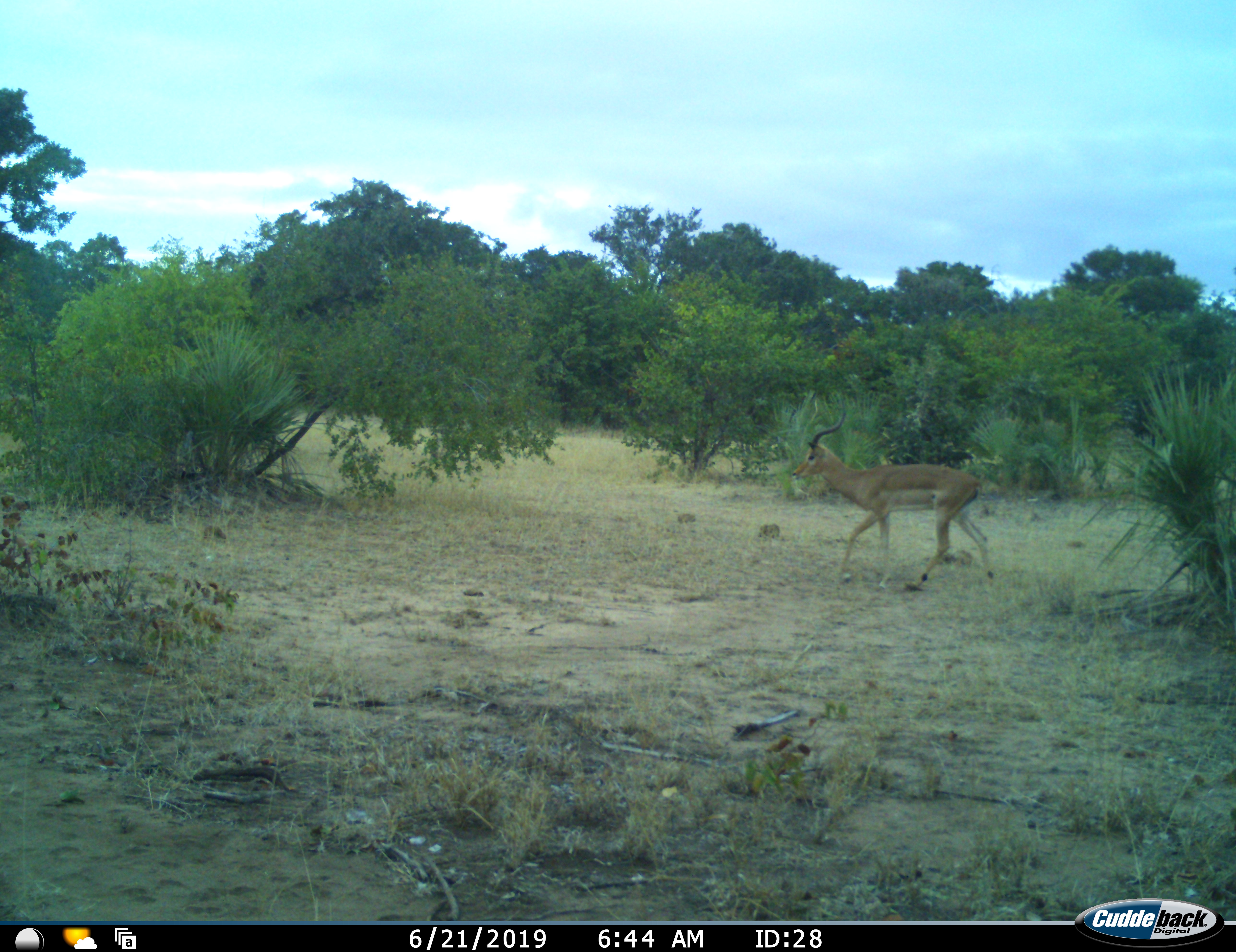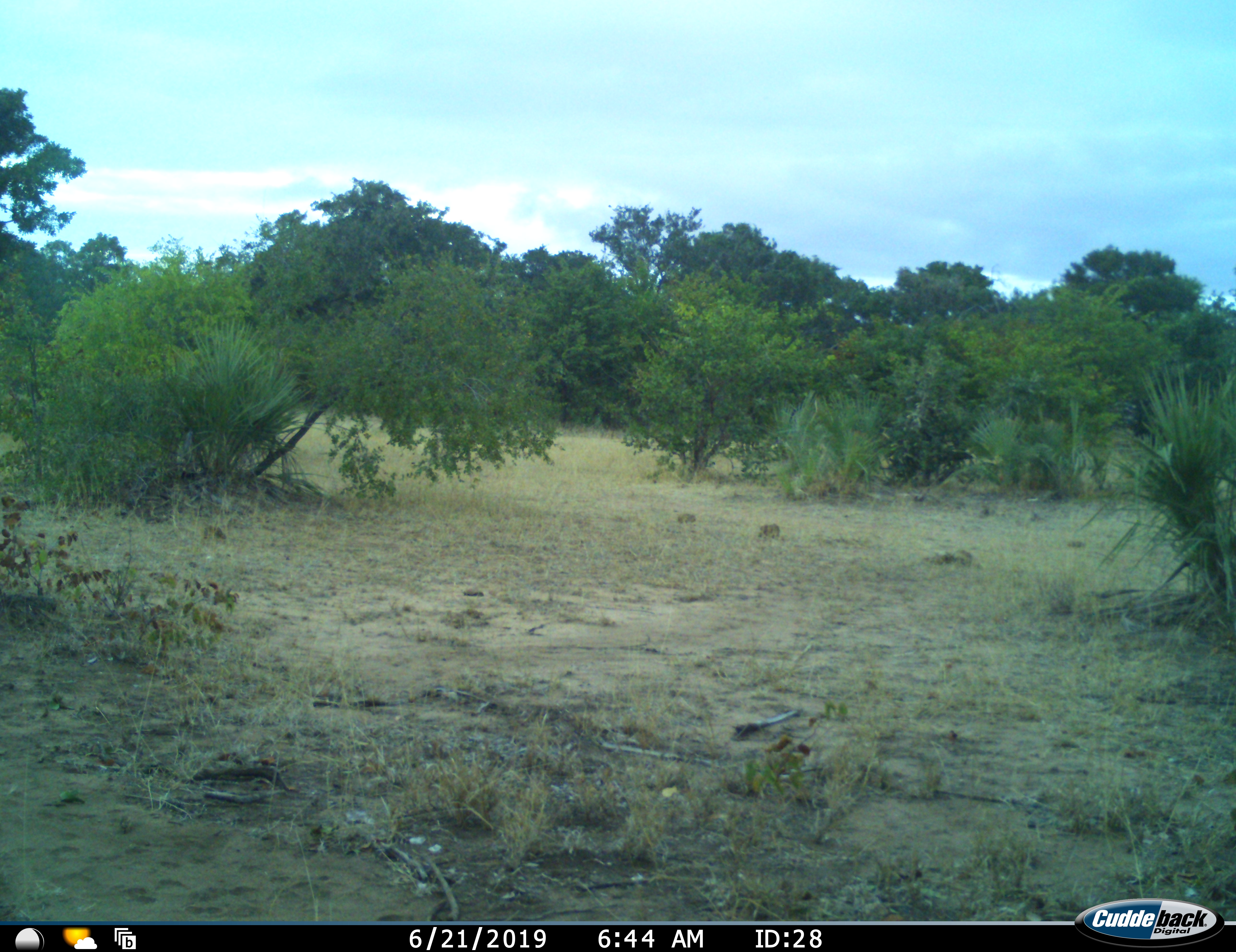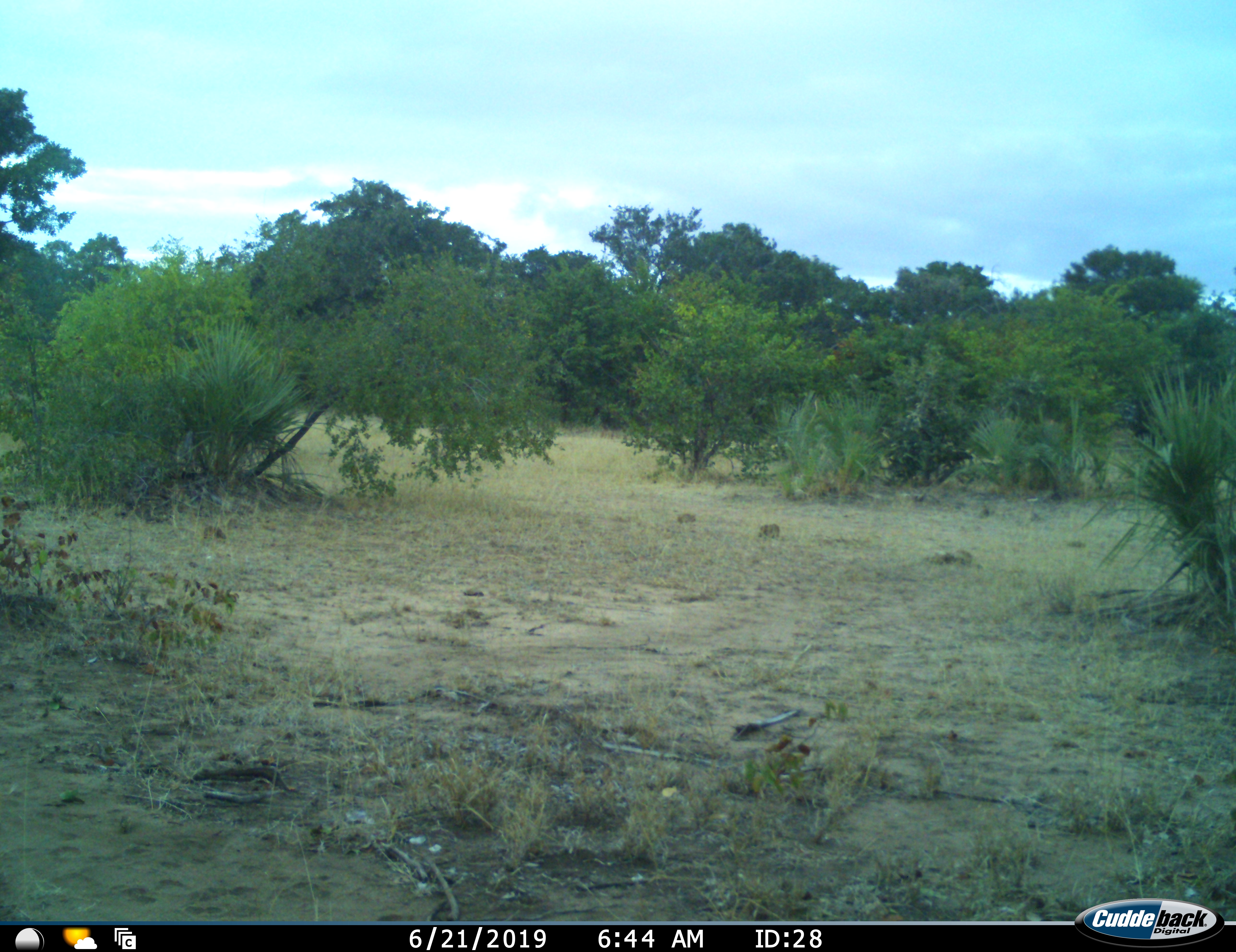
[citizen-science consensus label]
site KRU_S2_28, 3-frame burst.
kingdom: Animalia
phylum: Chordata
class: Mammalia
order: Artiodactyla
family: Bovidae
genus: Aepyceros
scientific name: Aepyceros melampus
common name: impala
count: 1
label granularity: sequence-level